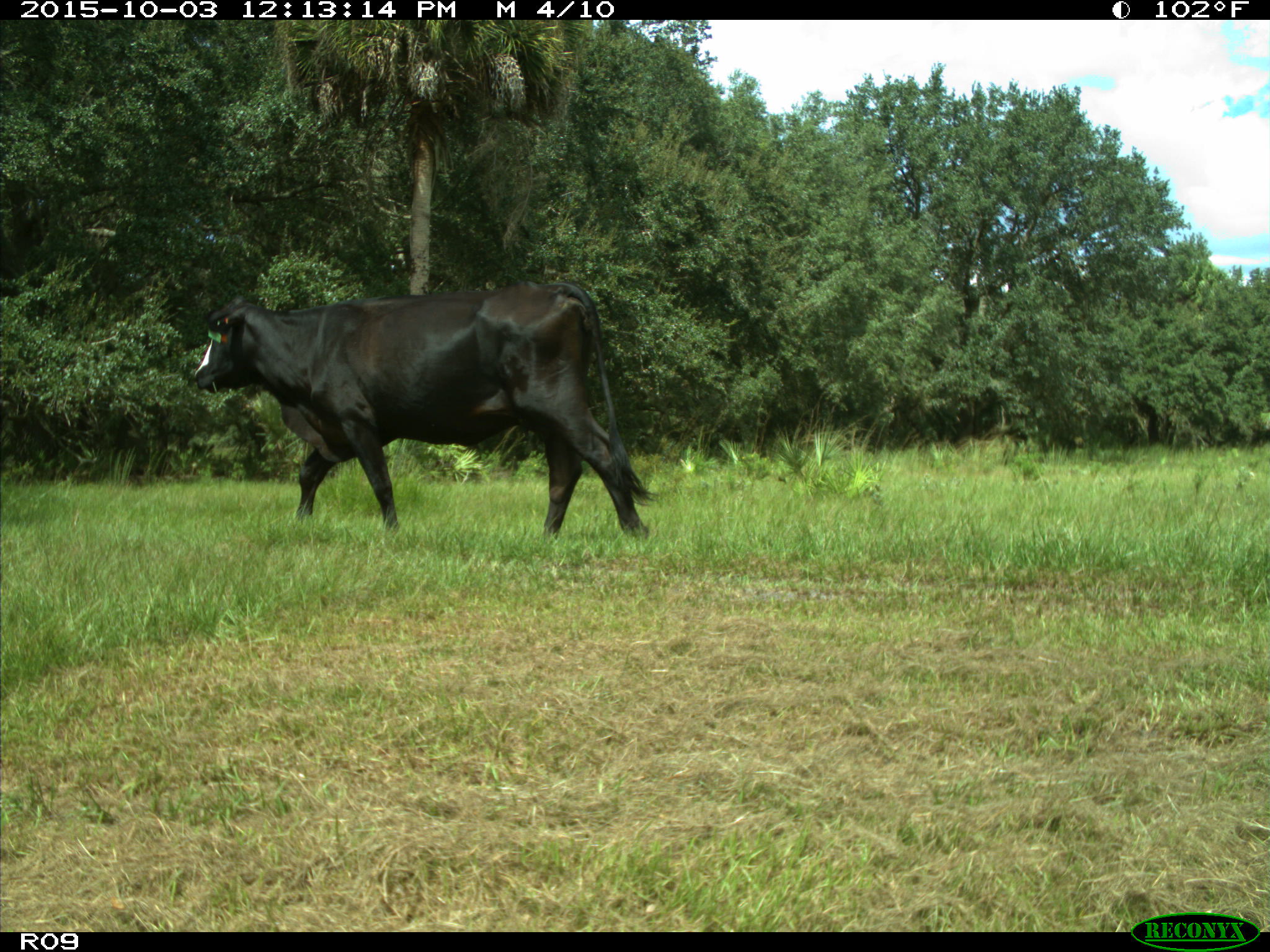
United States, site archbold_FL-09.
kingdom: Animalia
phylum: Chordata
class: Mammalia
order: Artiodactyla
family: Bovidae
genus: Bos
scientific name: Bos taurus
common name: domestic cow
Bos taurus (domestic cow).